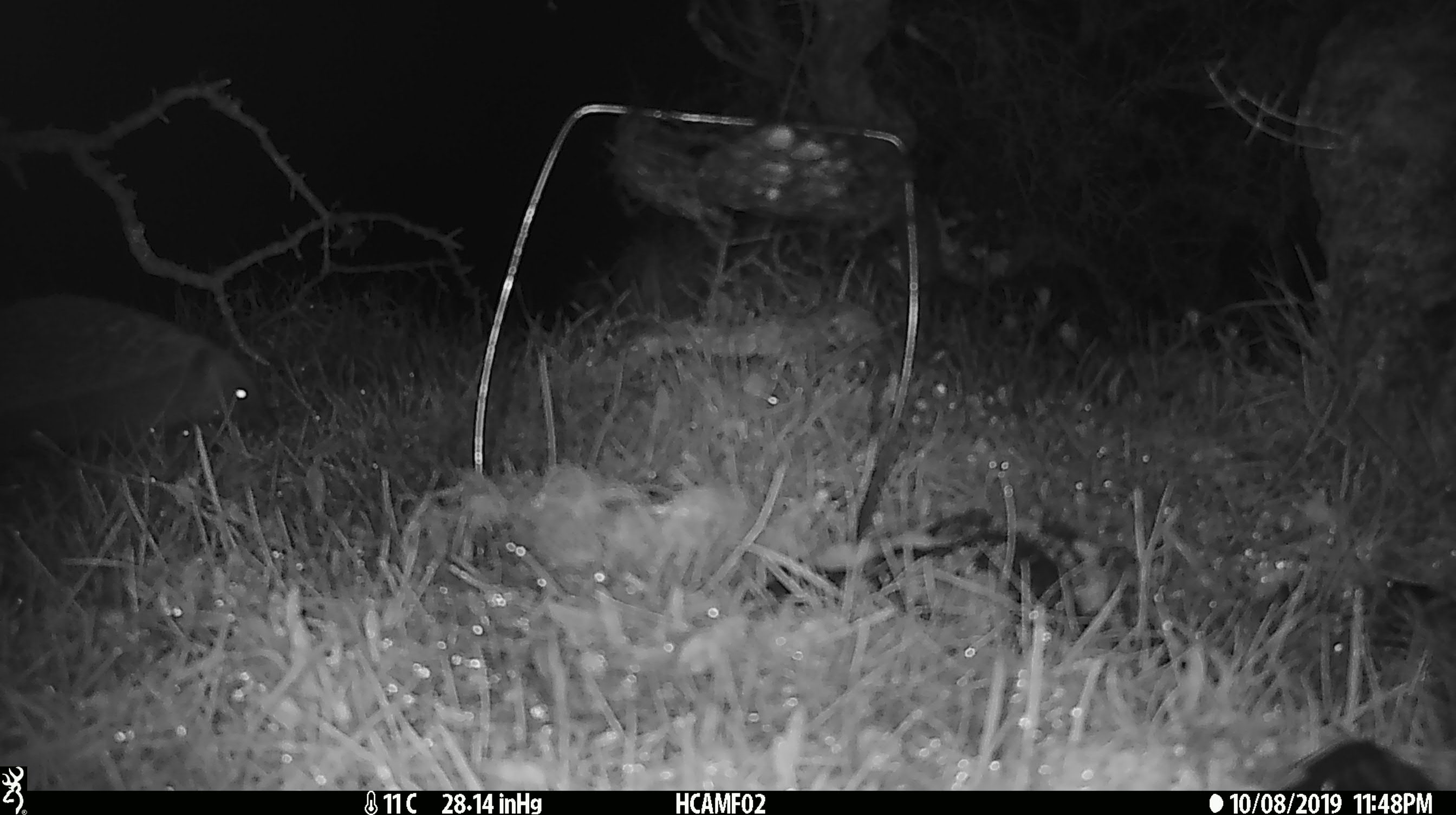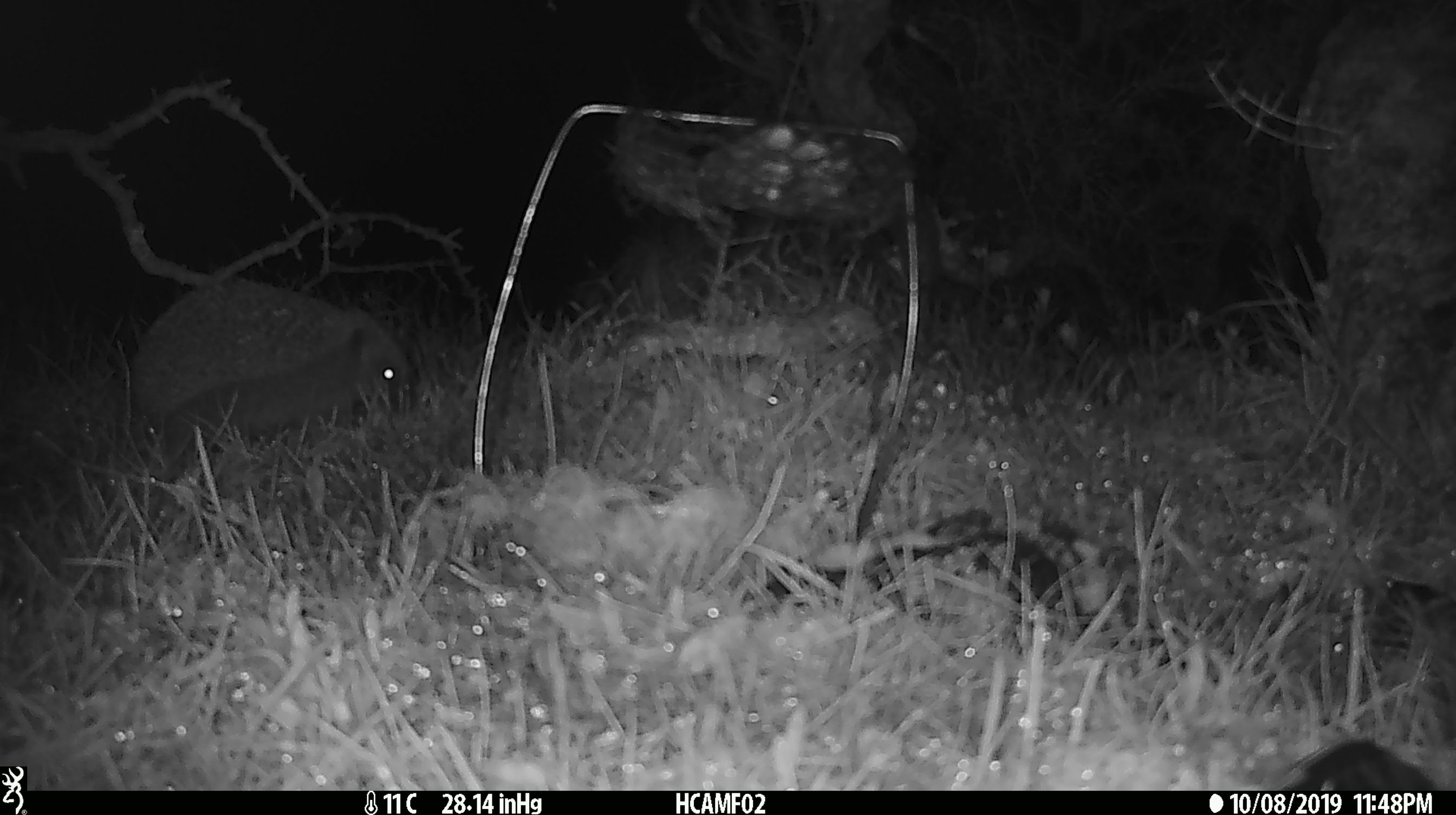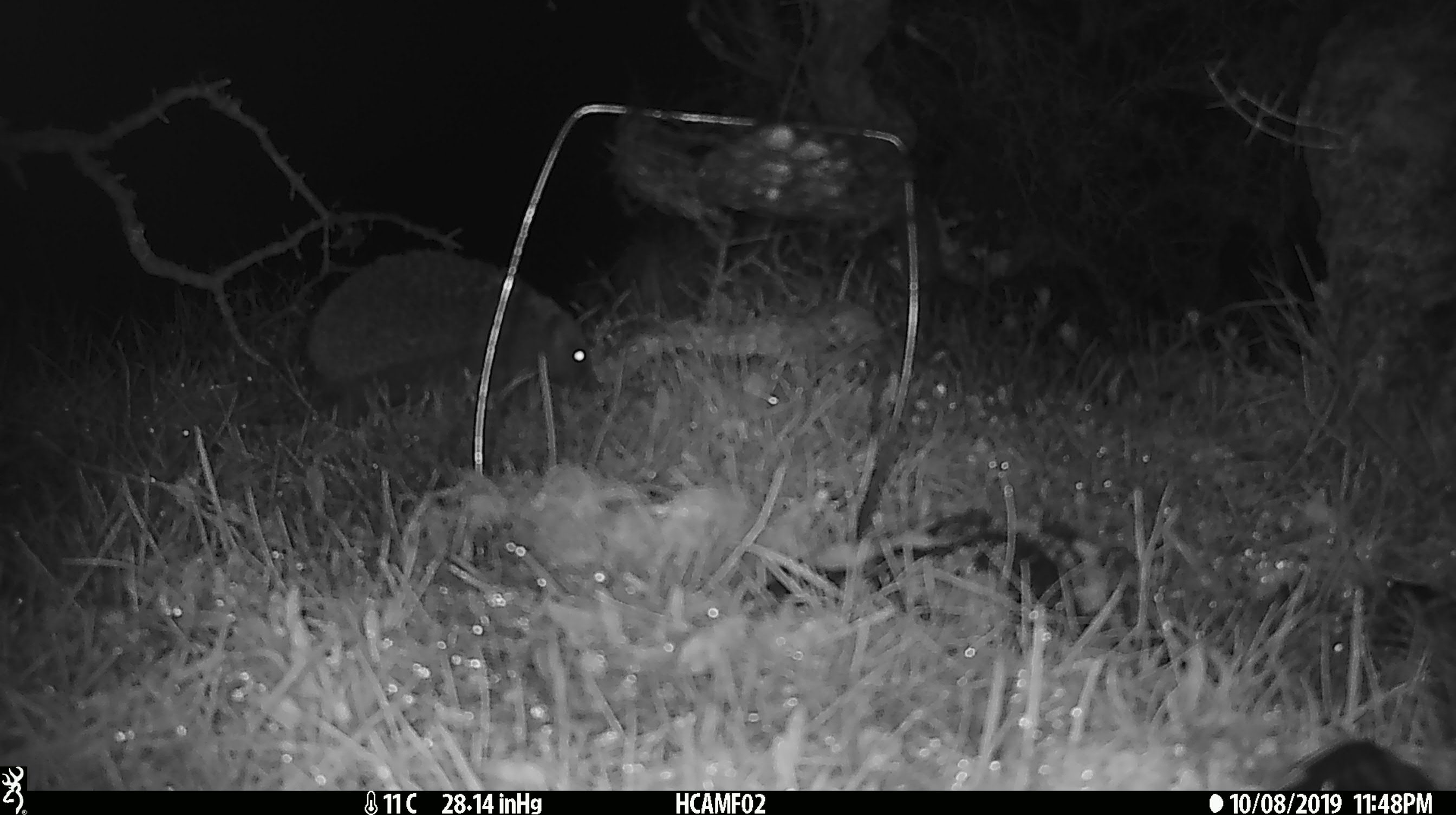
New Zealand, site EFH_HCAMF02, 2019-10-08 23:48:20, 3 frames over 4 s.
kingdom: Animalia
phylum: Chordata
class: Mammalia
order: Eulipotyphla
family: Erinaceidae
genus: Erinaceus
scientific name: Erinaceus europaeus europaeus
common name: european hedgehog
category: hedgehog